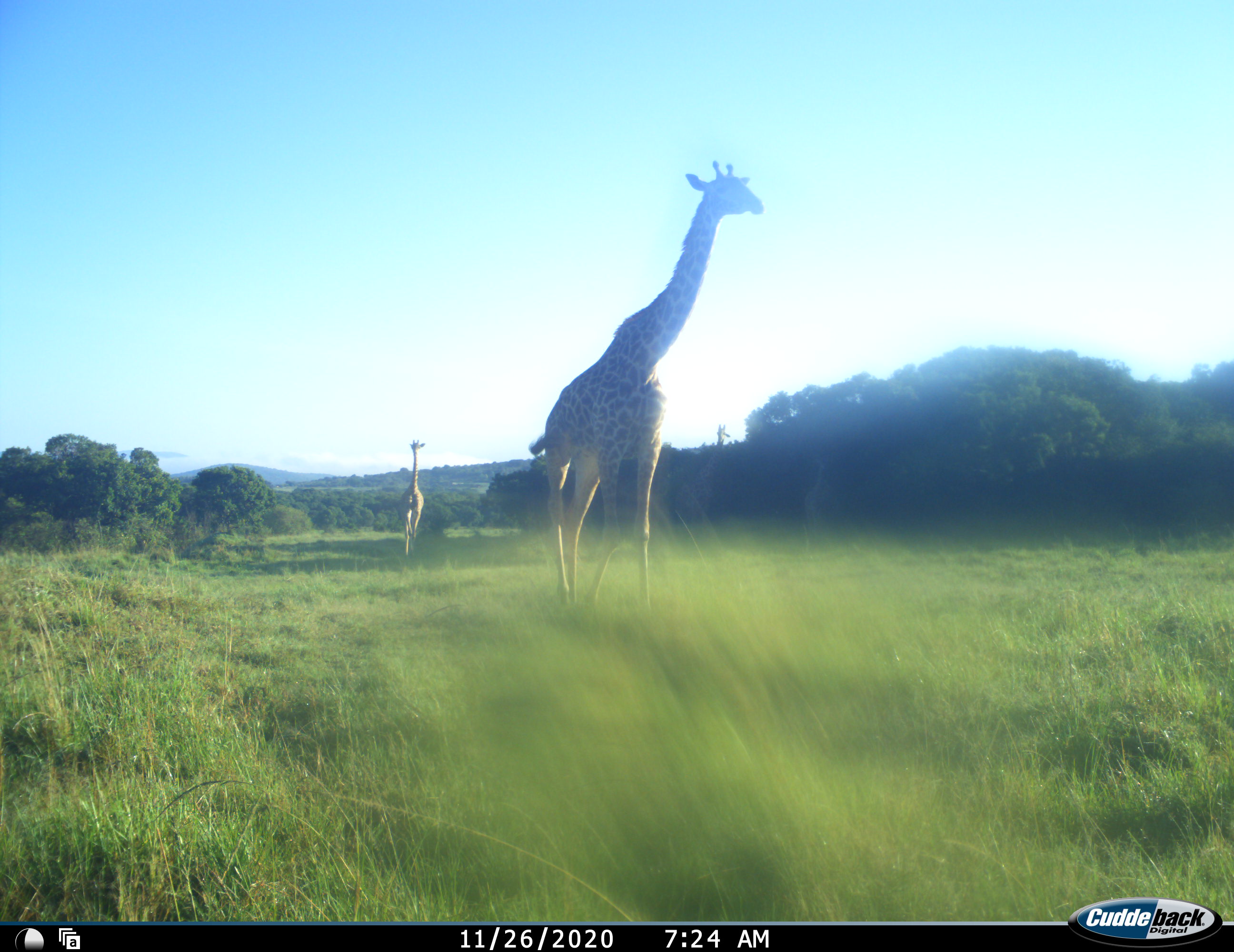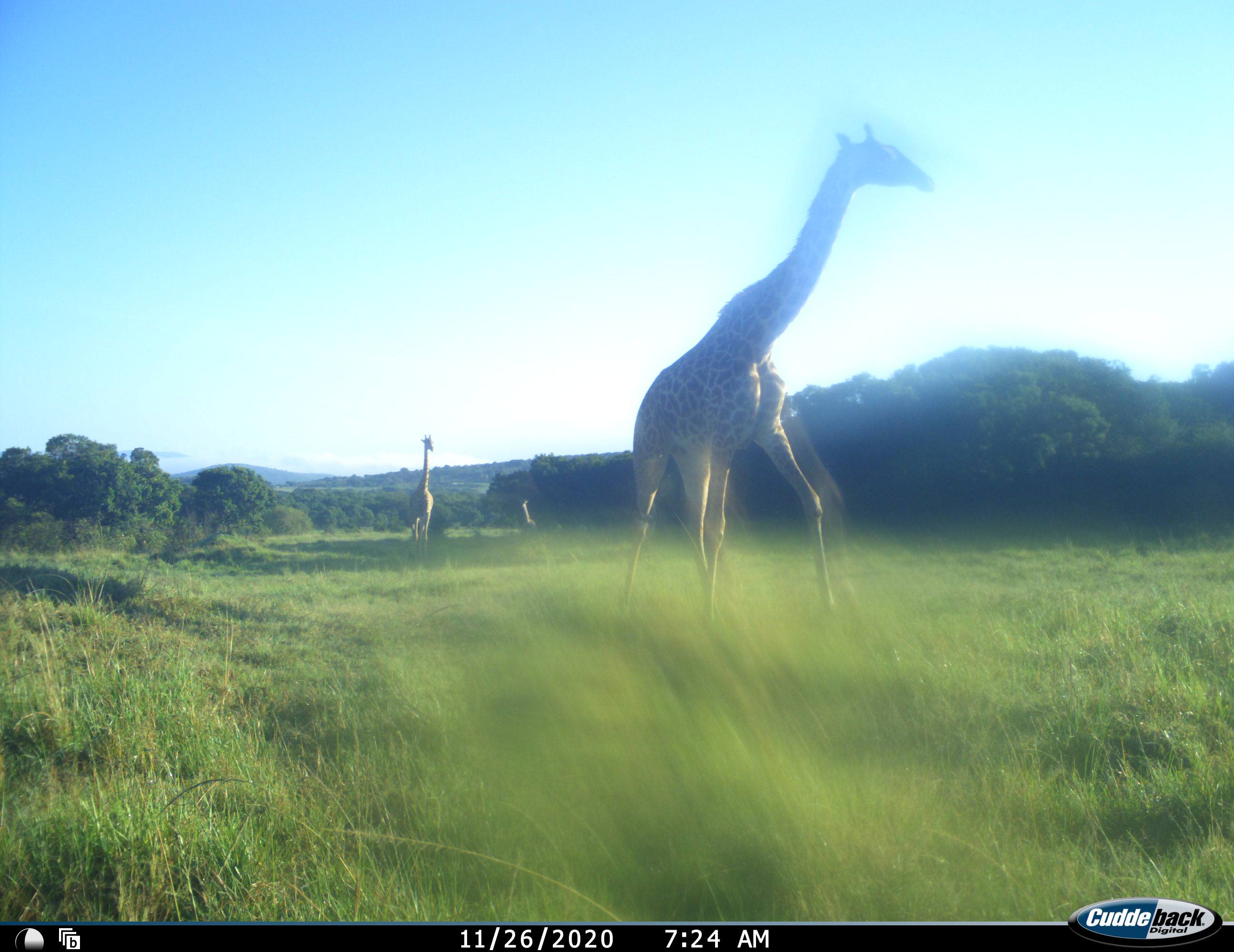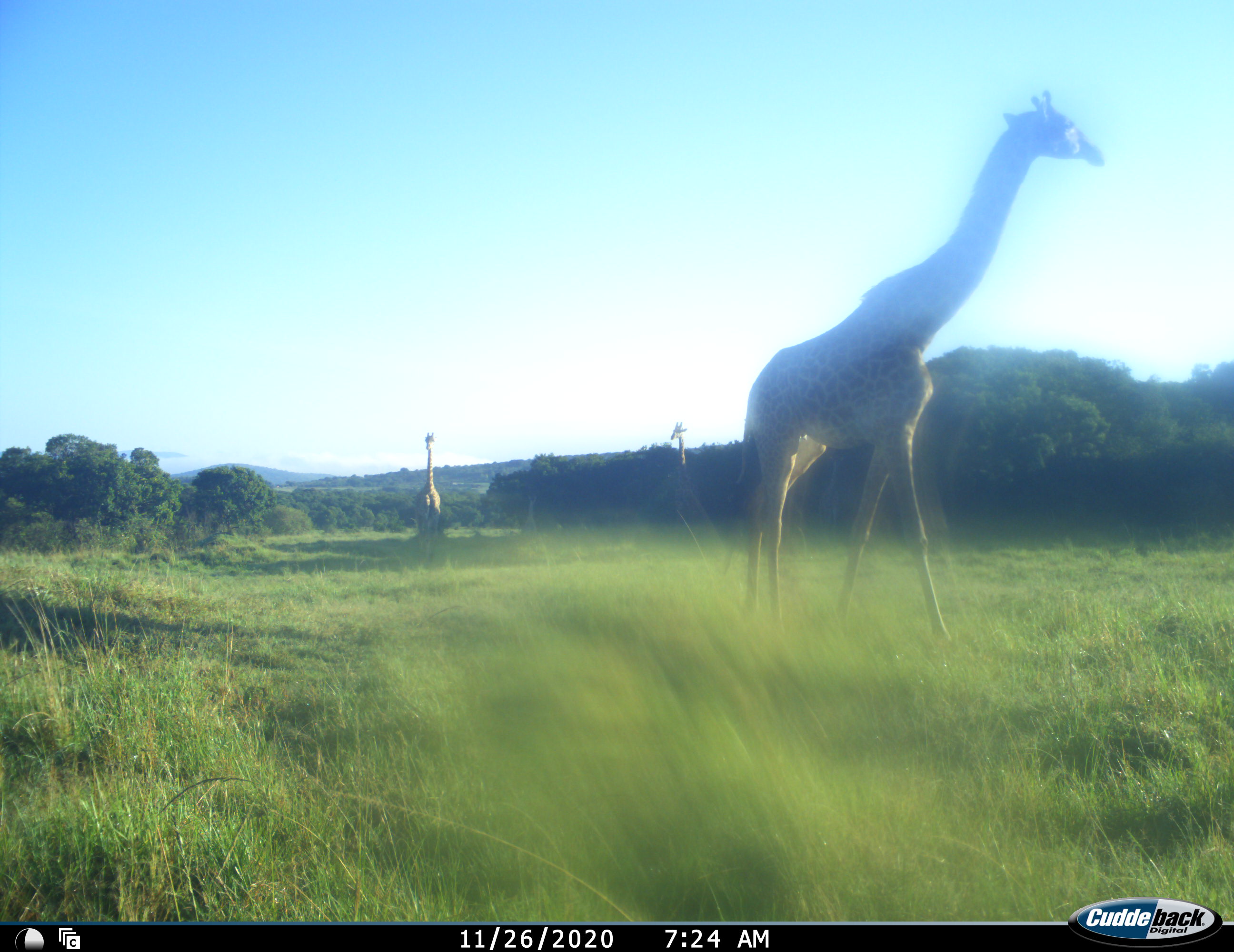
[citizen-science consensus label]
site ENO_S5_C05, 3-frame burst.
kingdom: Animalia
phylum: Chordata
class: Mammalia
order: Artiodactyla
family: Giraffidae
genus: Giraffa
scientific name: Giraffa camelopardalis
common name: giraffe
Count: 4.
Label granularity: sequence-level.